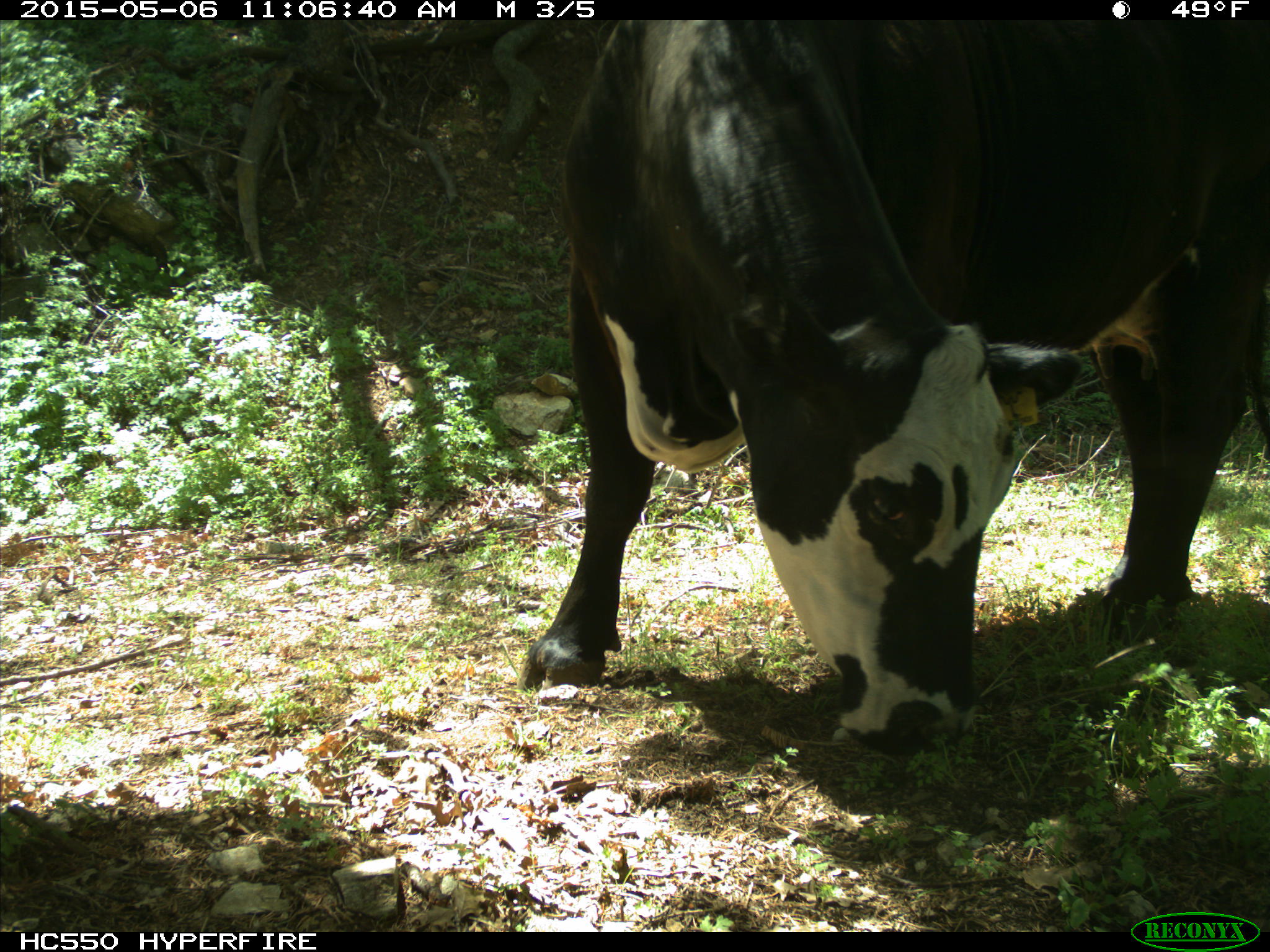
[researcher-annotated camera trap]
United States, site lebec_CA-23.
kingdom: Animalia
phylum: Chordata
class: Mammalia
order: Artiodactyla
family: Bovidae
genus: Bos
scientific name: Bos taurus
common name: domestic cow